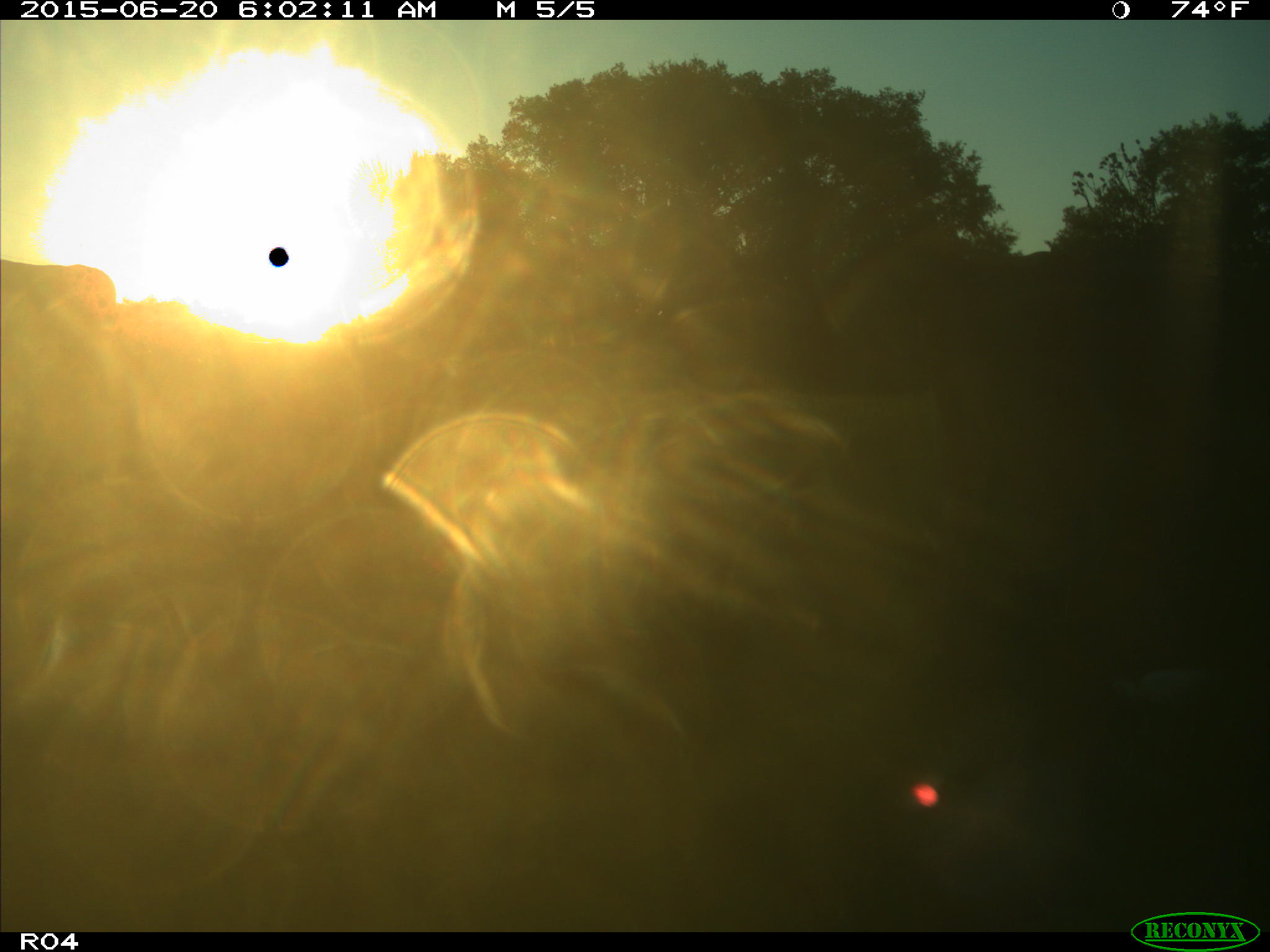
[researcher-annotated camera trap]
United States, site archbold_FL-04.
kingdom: Animalia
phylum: Chordata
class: Mammalia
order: Artiodactyla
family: Bovidae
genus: Bos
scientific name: Bos taurus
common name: domestic cow